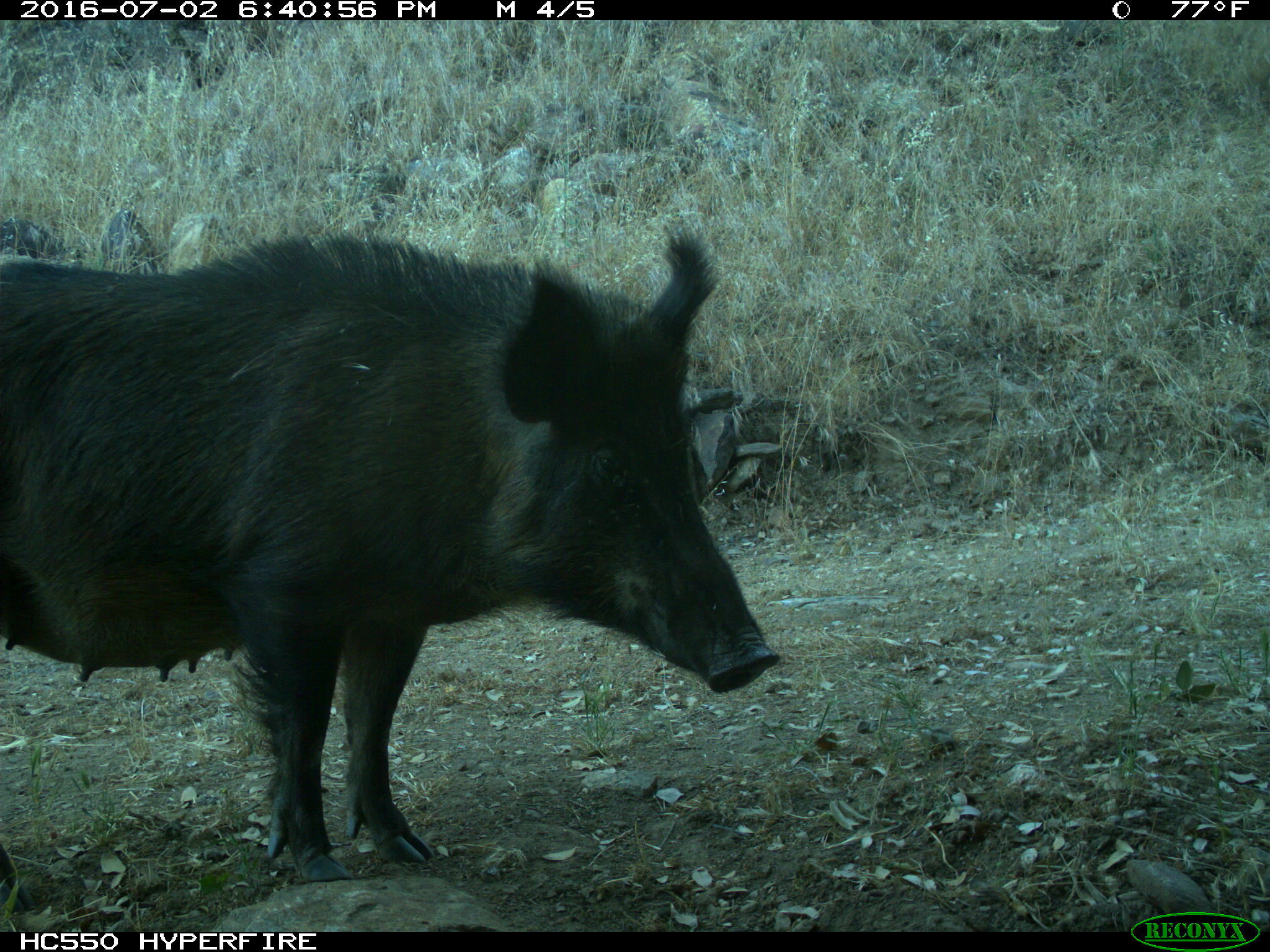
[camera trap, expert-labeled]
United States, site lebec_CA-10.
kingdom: Animalia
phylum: Chordata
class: Mammalia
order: Artiodactyla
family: Suidae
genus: Sus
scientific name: Sus scrofa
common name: wild boar